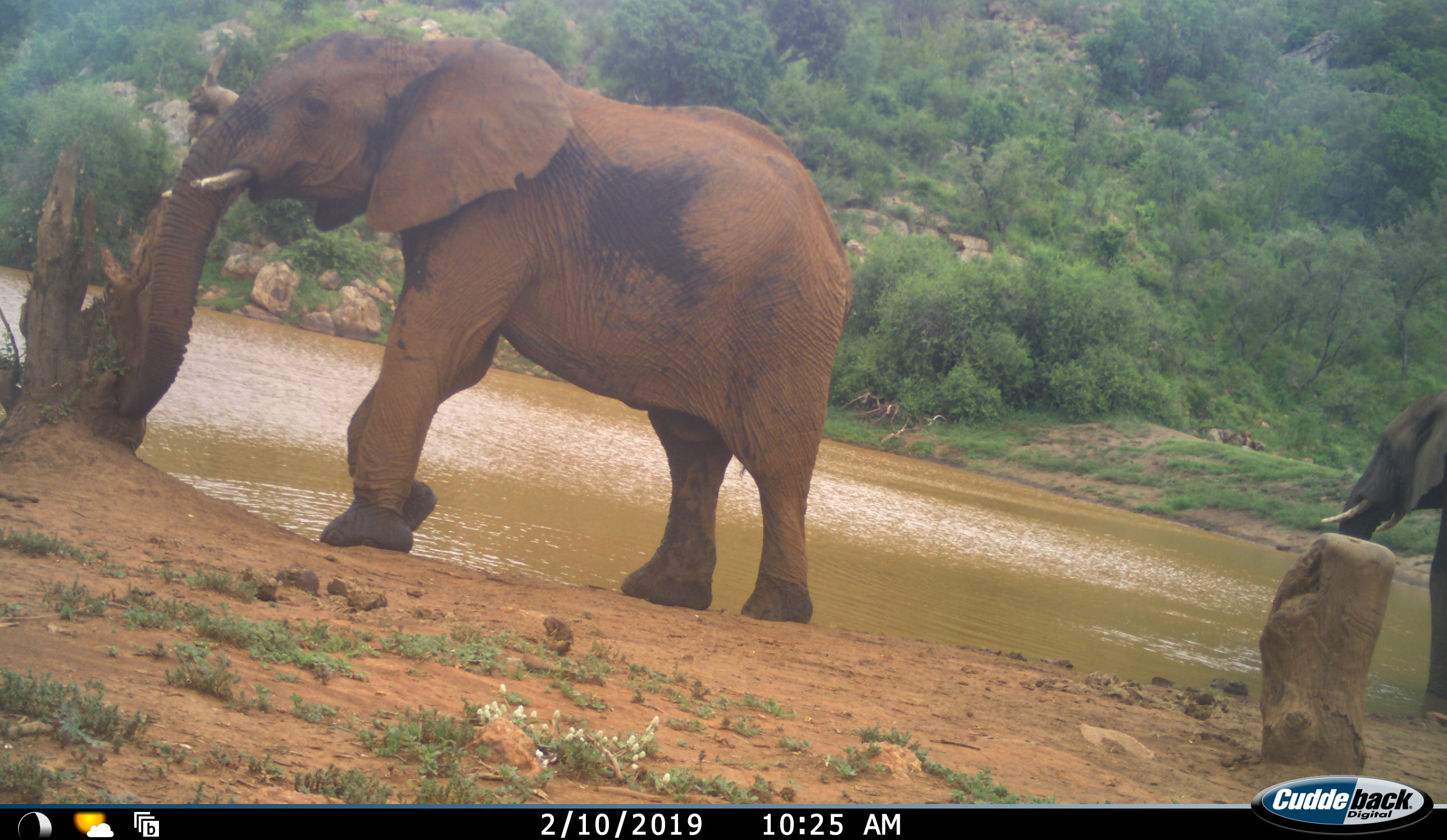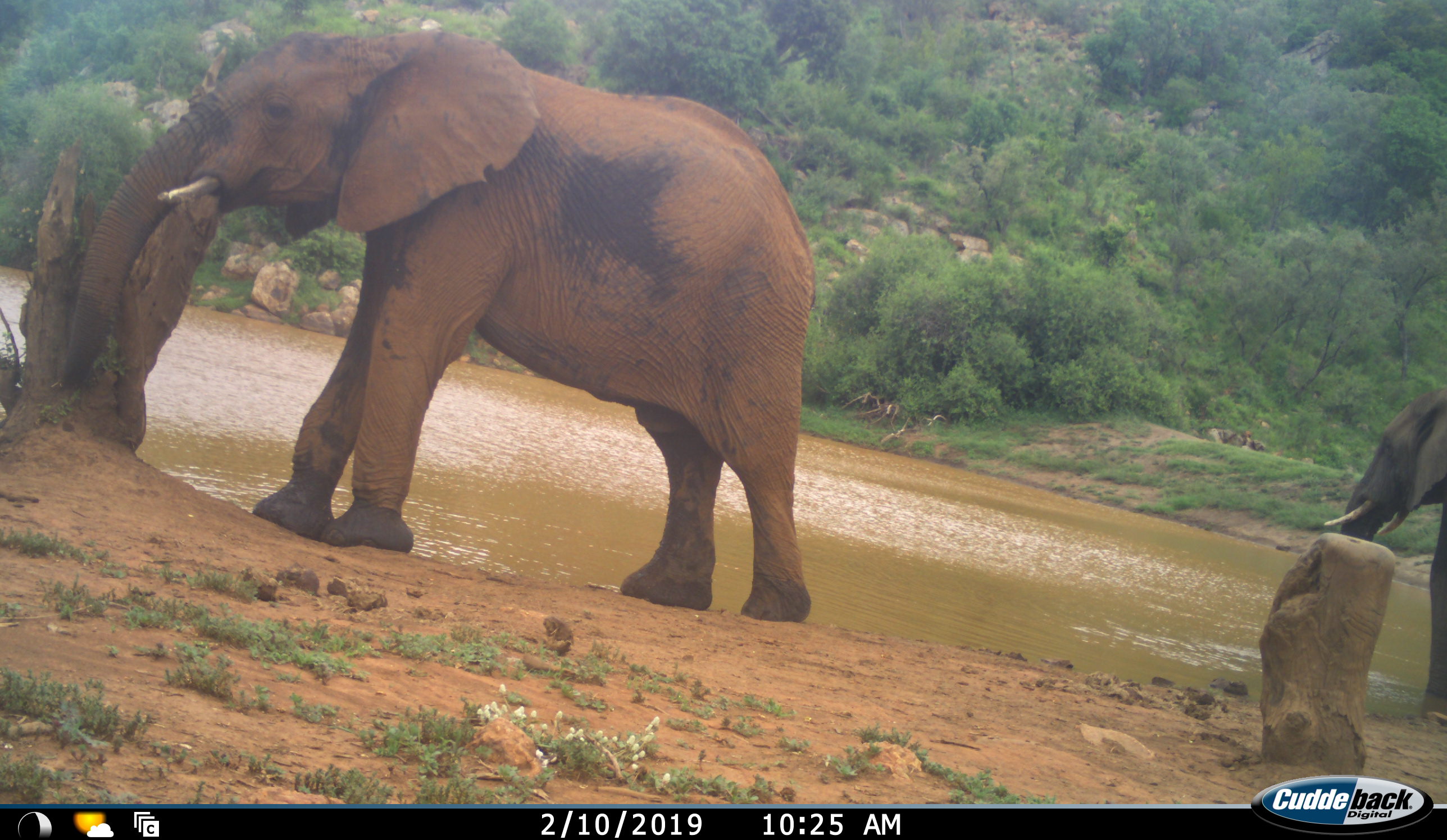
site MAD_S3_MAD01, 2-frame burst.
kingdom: Animalia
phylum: Chordata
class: Mammalia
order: Proboscidea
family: Elephantidae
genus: Loxodonta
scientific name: Loxodonta africana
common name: african bush elephant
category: elephant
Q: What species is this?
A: Elephant (african bush elephant) (Loxodonta africana).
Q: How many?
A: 2.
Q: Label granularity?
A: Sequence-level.